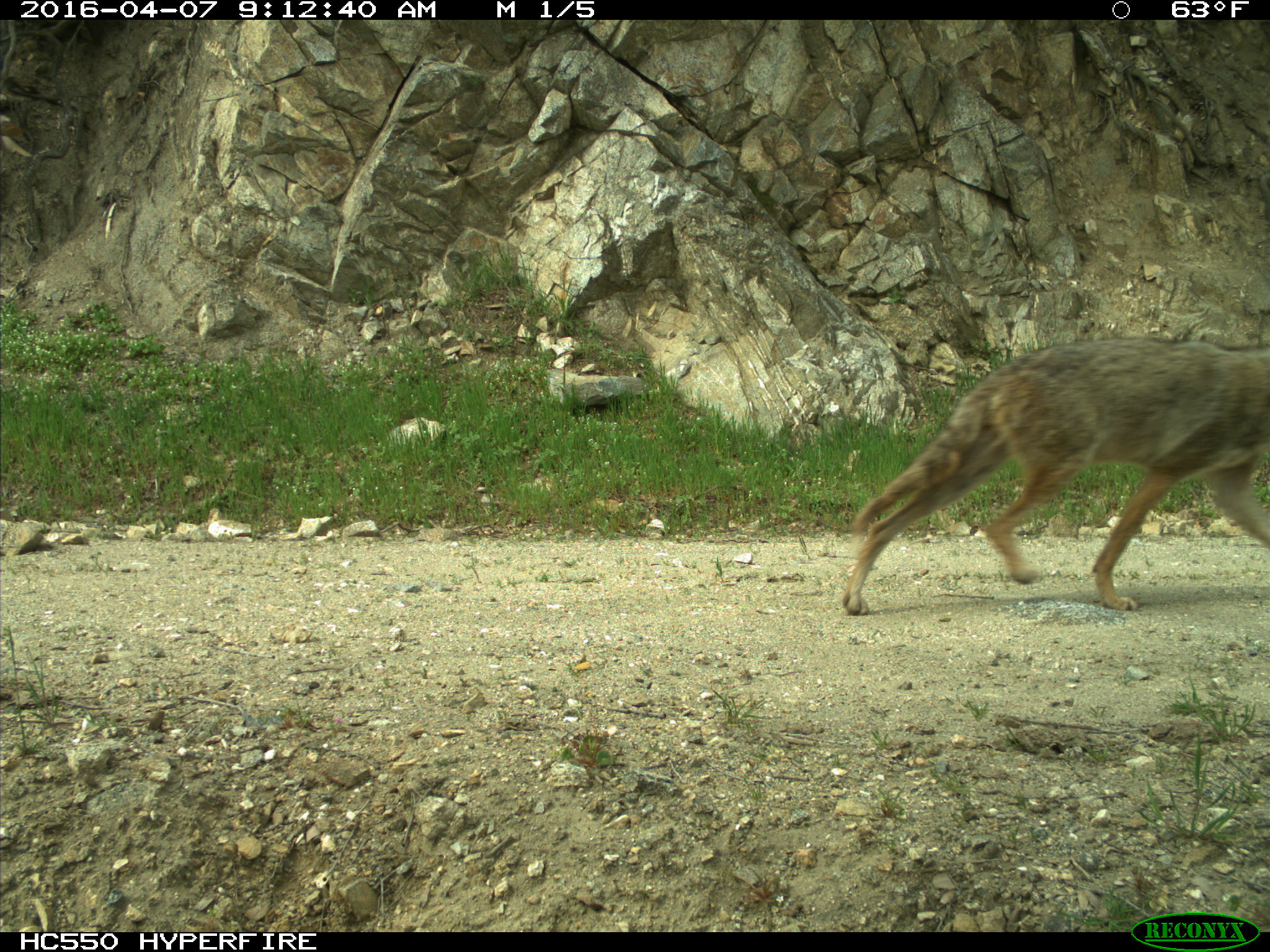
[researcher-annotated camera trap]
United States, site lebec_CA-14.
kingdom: Animalia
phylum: Chordata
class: Mammalia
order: Carnivora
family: Canidae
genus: Canis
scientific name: Canis latrans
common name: coyote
Canis latrans (coyote).